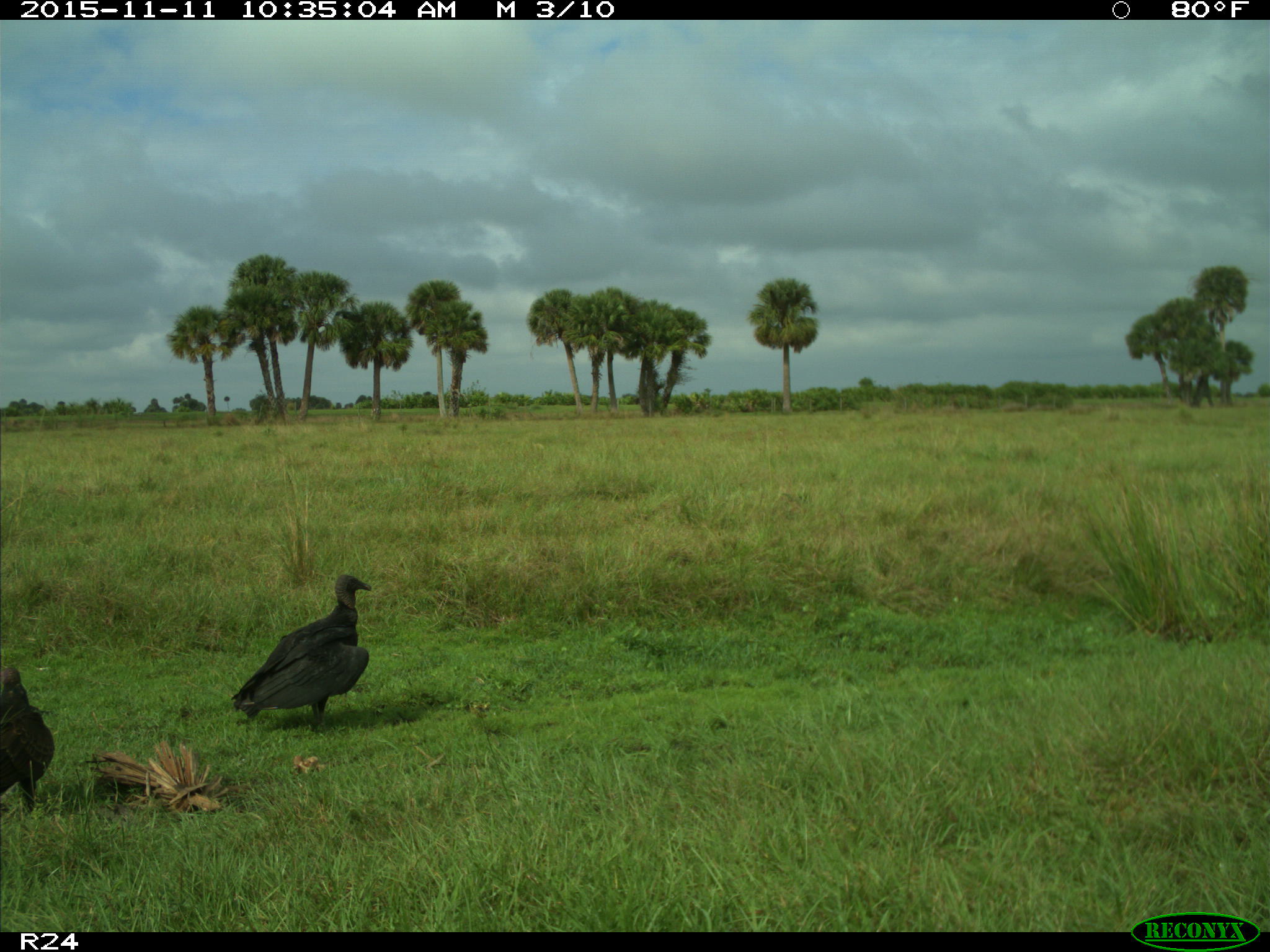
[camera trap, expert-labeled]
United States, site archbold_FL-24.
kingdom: Animalia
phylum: Chordata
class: Aves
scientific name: Aves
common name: birds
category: unidentified bird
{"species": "unidentified bird (birds) (Aves)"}